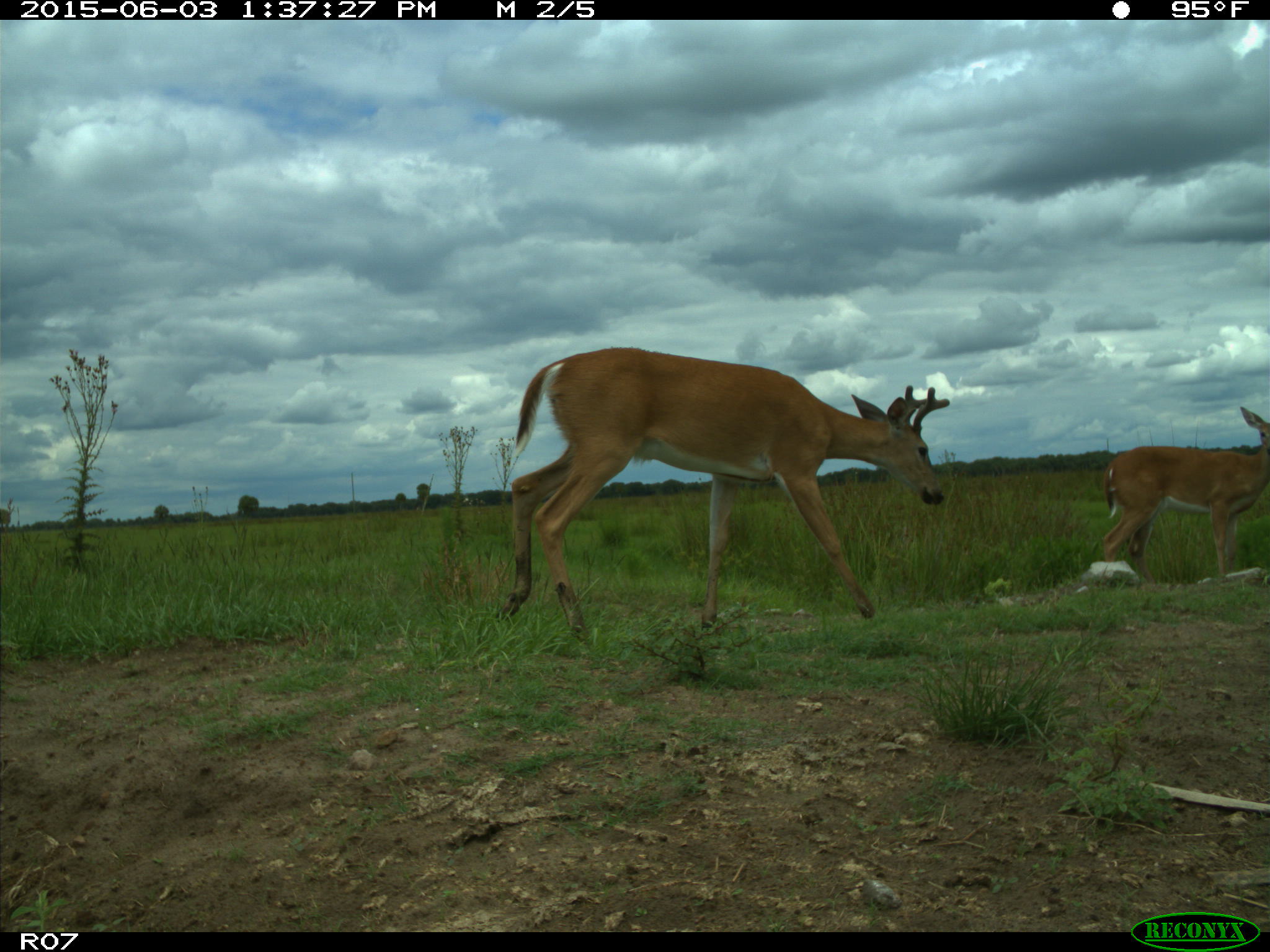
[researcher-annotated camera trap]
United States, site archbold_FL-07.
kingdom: Animalia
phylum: Chordata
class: Mammalia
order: Artiodactyla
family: Cervidae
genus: Odocoileus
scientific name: Odocoileus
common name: deer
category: unidentified deer